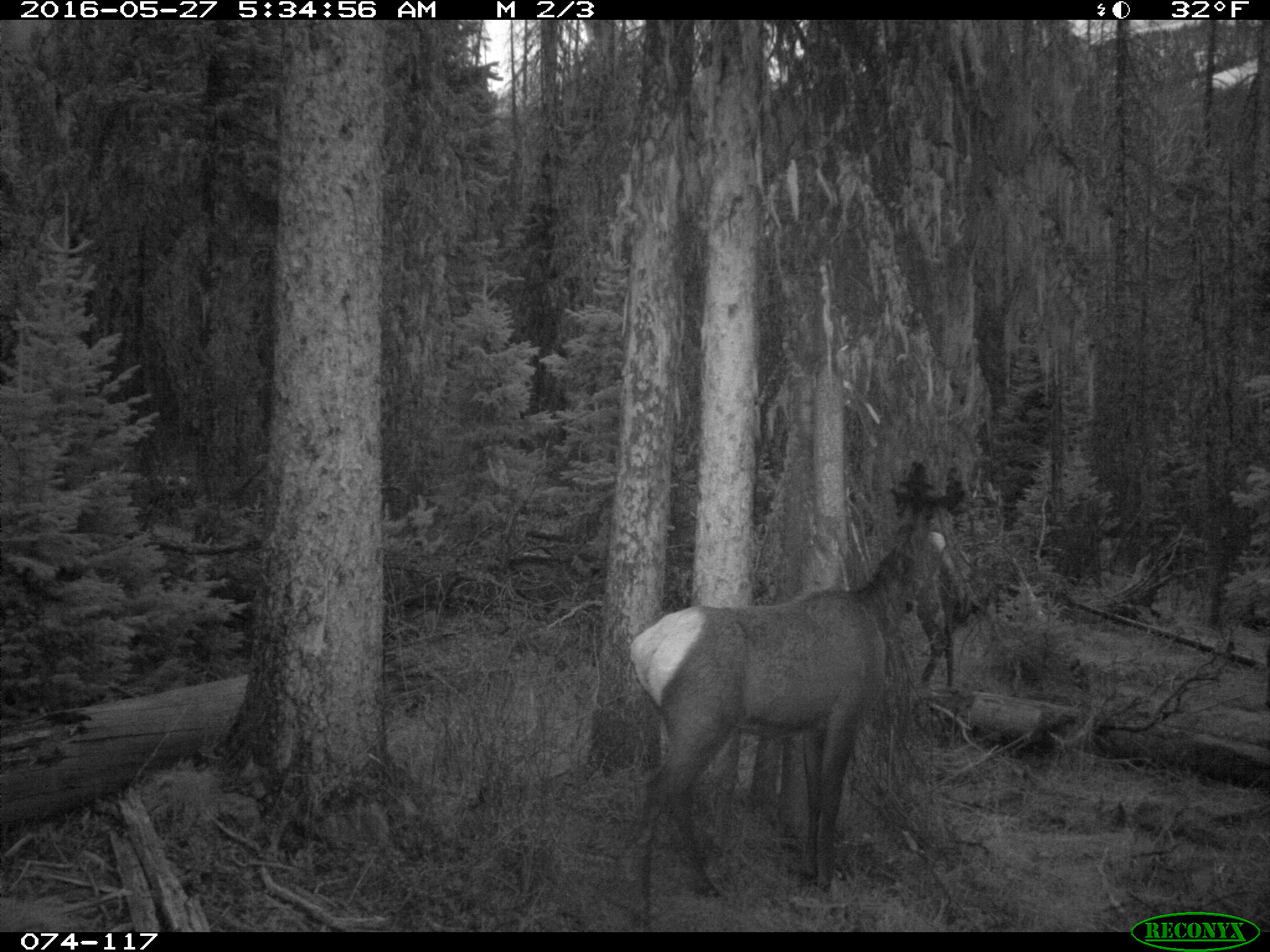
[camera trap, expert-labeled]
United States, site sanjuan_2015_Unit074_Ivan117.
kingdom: Animalia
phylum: Chordata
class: Mammalia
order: Artiodactyla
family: Cervidae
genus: Cervus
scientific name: Cervus elaphus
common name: red deer